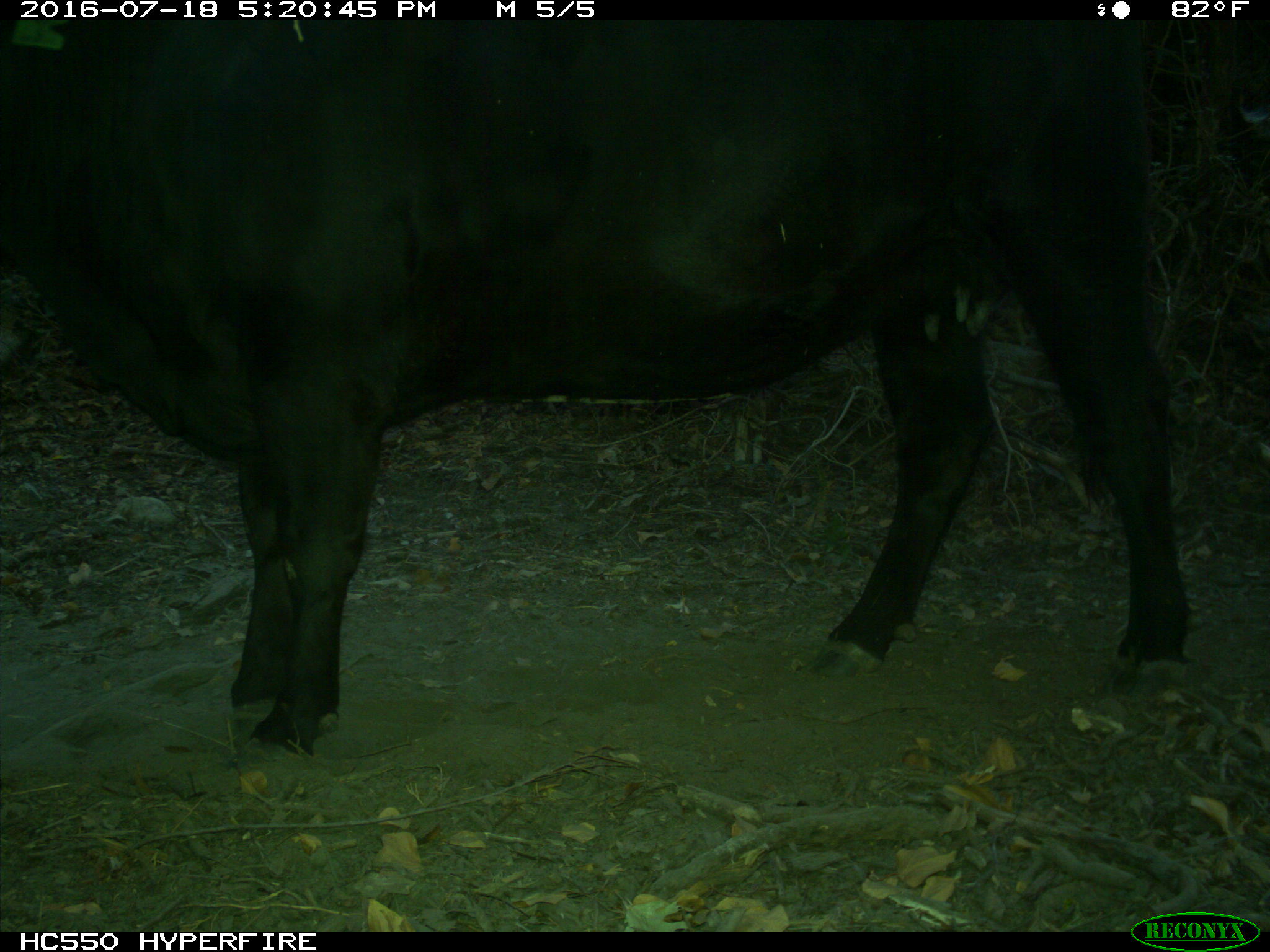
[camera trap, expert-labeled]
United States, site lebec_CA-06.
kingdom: Animalia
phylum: Chordata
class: Mammalia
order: Artiodactyla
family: Bovidae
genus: Bos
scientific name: Bos taurus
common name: domestic cow